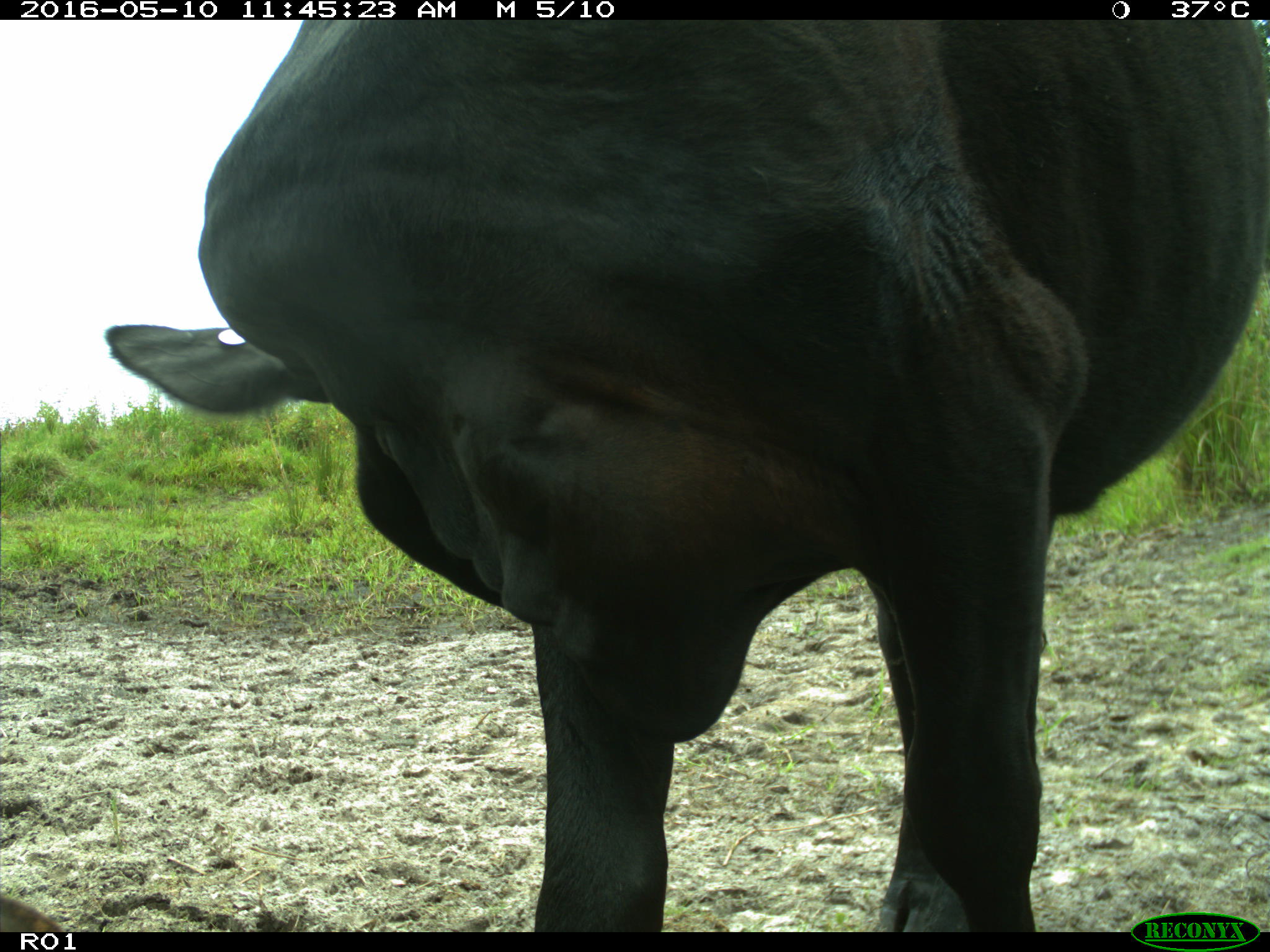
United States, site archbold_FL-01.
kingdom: Animalia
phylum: Chordata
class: Mammalia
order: Artiodactyla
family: Bovidae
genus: Bos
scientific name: Bos taurus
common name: domestic cow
Bos taurus (domestic cow).